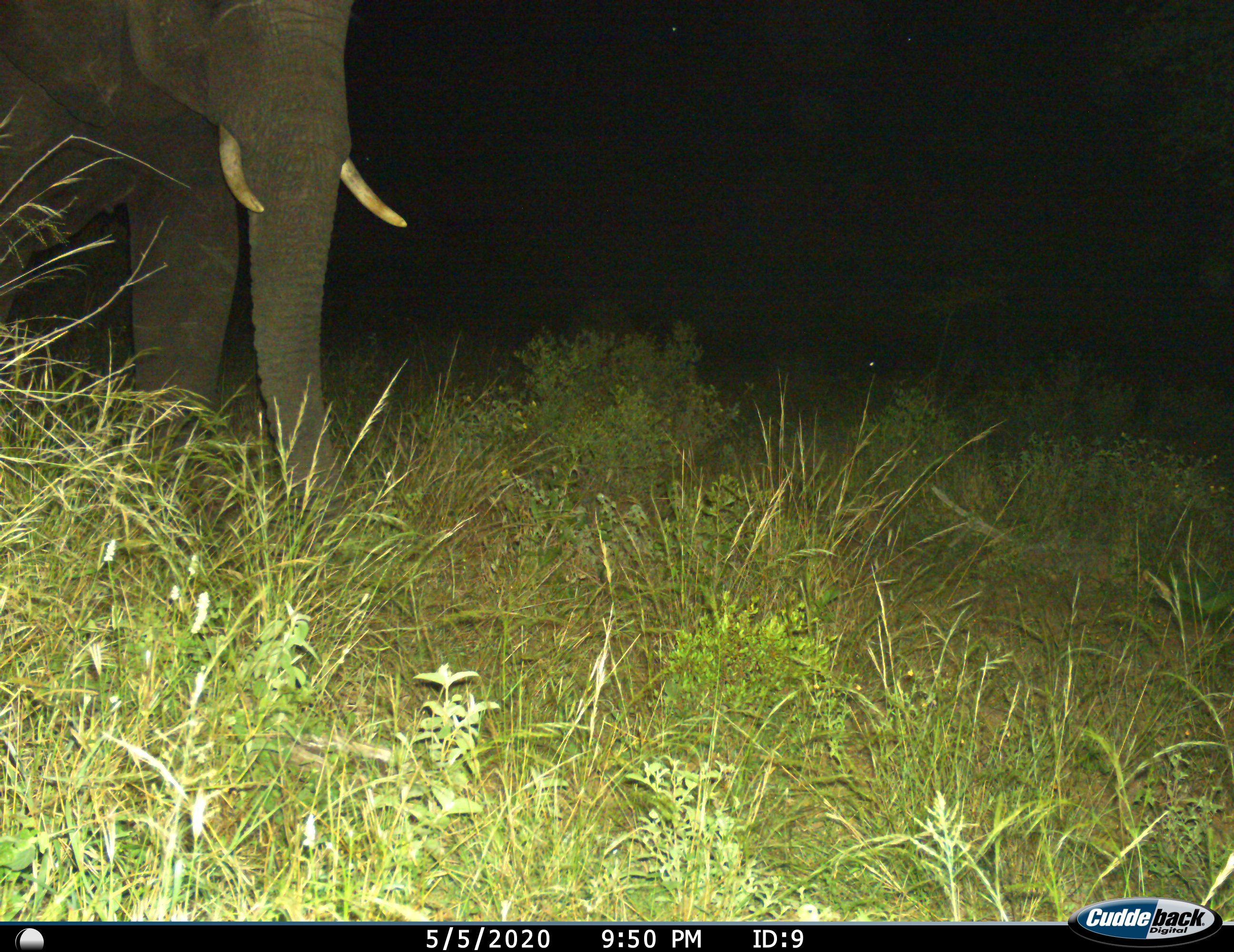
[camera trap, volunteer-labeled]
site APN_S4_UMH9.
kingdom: Animalia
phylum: Chordata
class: Mammalia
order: Proboscidea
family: Elephantidae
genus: Loxodonta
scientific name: Loxodonta africana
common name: african bush elephant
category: elephant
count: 1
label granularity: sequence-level